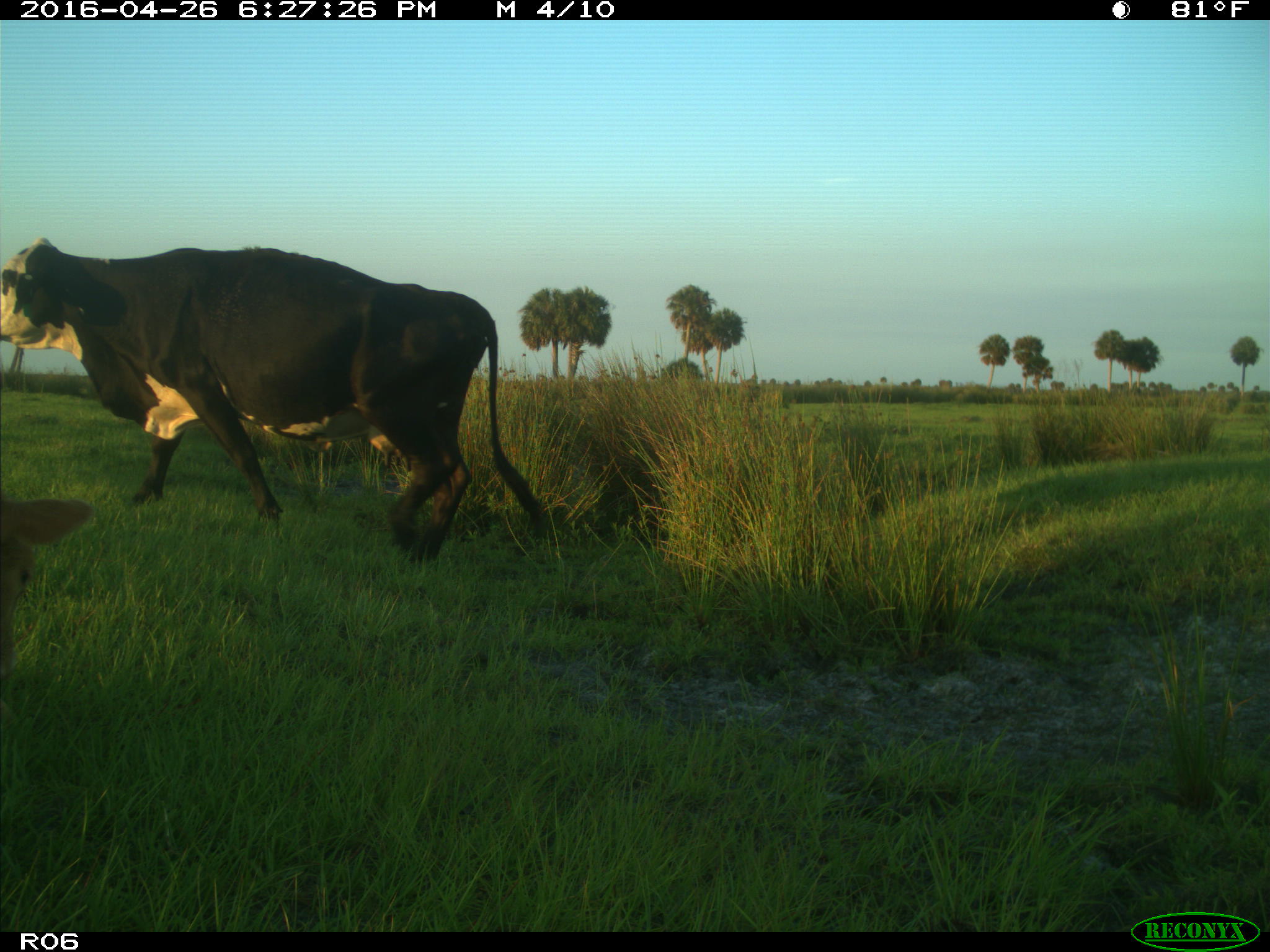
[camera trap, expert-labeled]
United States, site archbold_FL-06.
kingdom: Animalia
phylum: Chordata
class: Mammalia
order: Artiodactyla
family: Bovidae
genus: Bos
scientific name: Bos taurus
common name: domestic cow